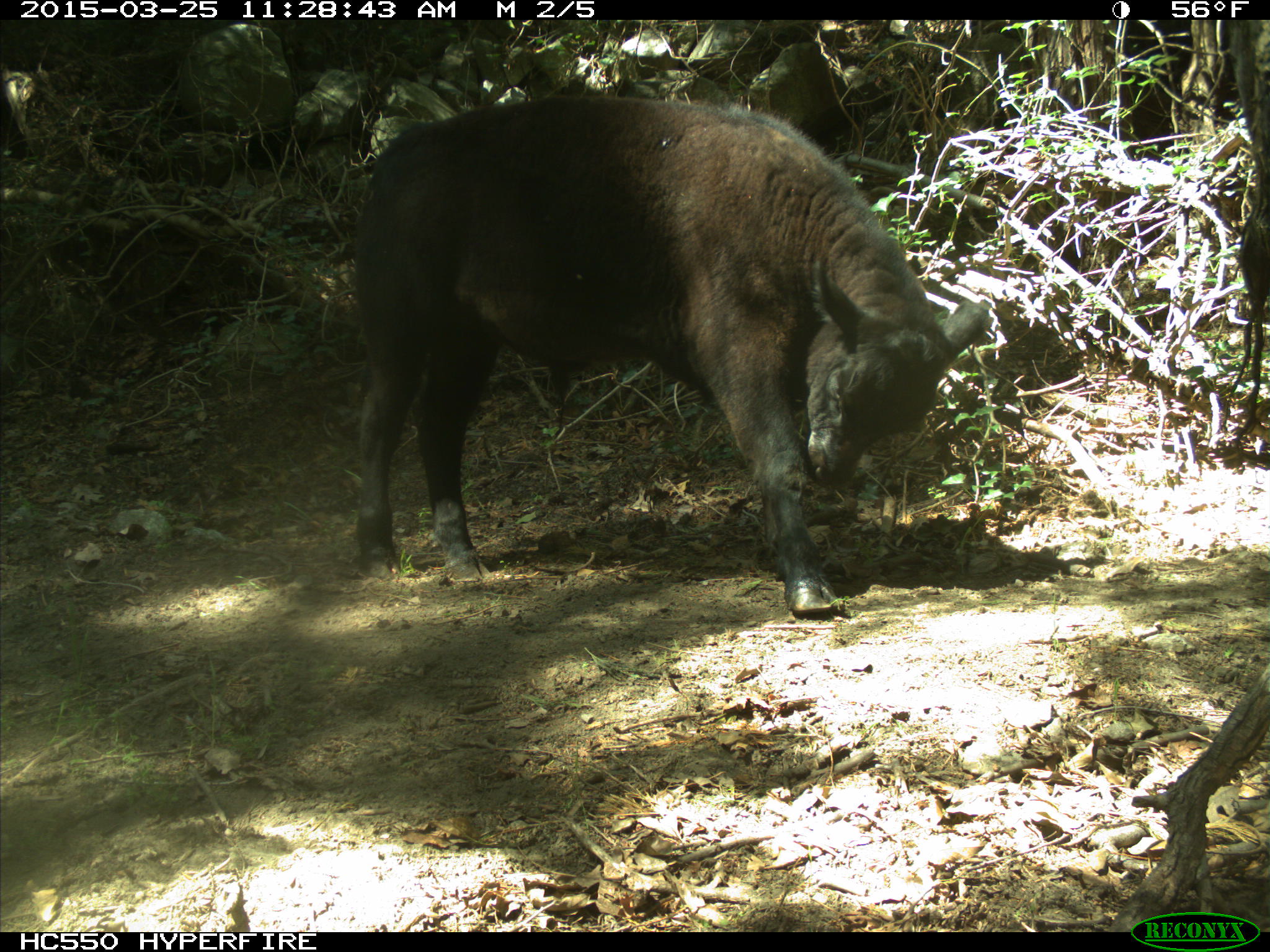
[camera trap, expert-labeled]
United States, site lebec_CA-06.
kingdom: Animalia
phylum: Chordata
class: Mammalia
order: Artiodactyla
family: Bovidae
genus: Bos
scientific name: Bos taurus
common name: domestic cow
Bos taurus (domestic cow).